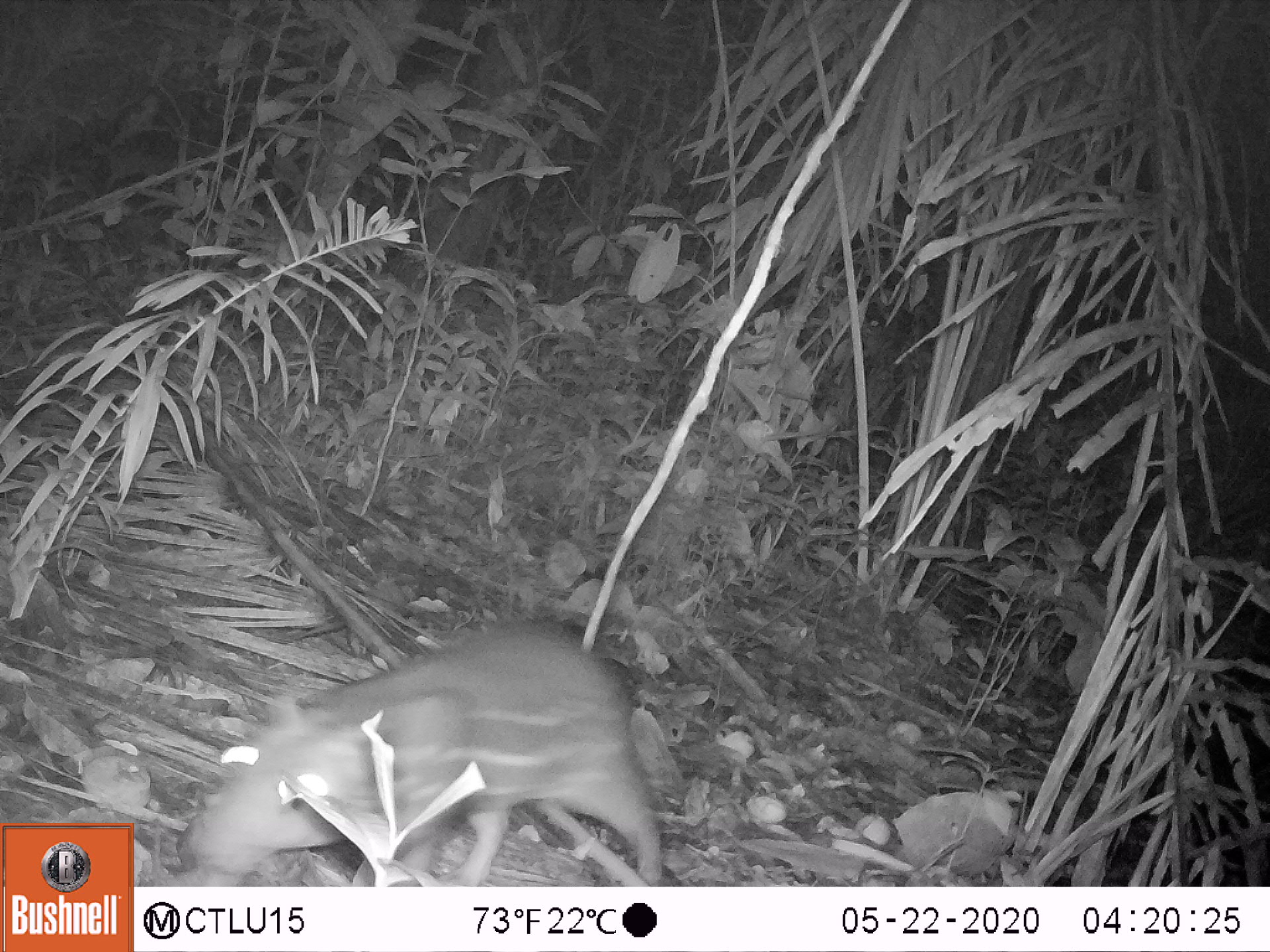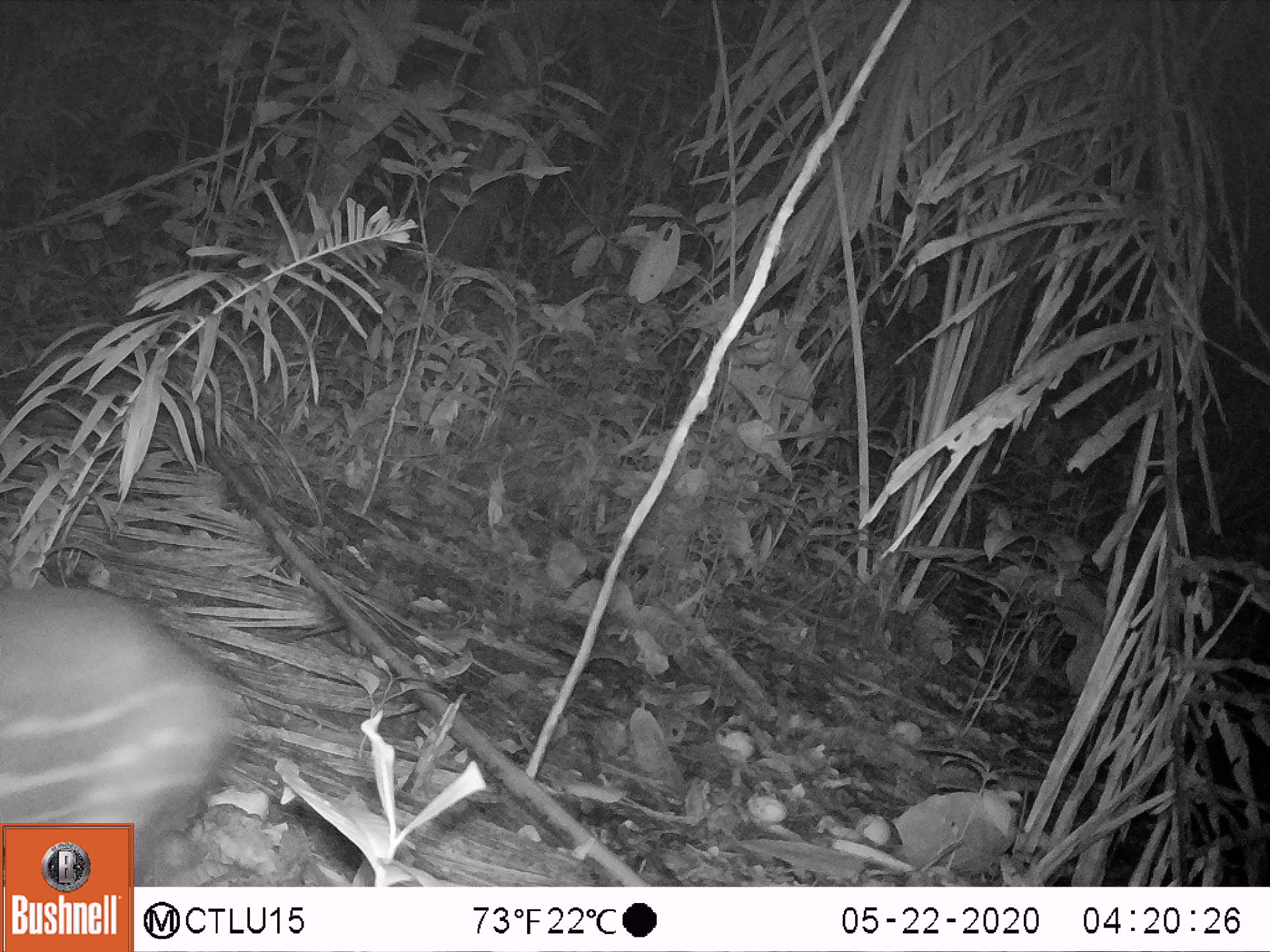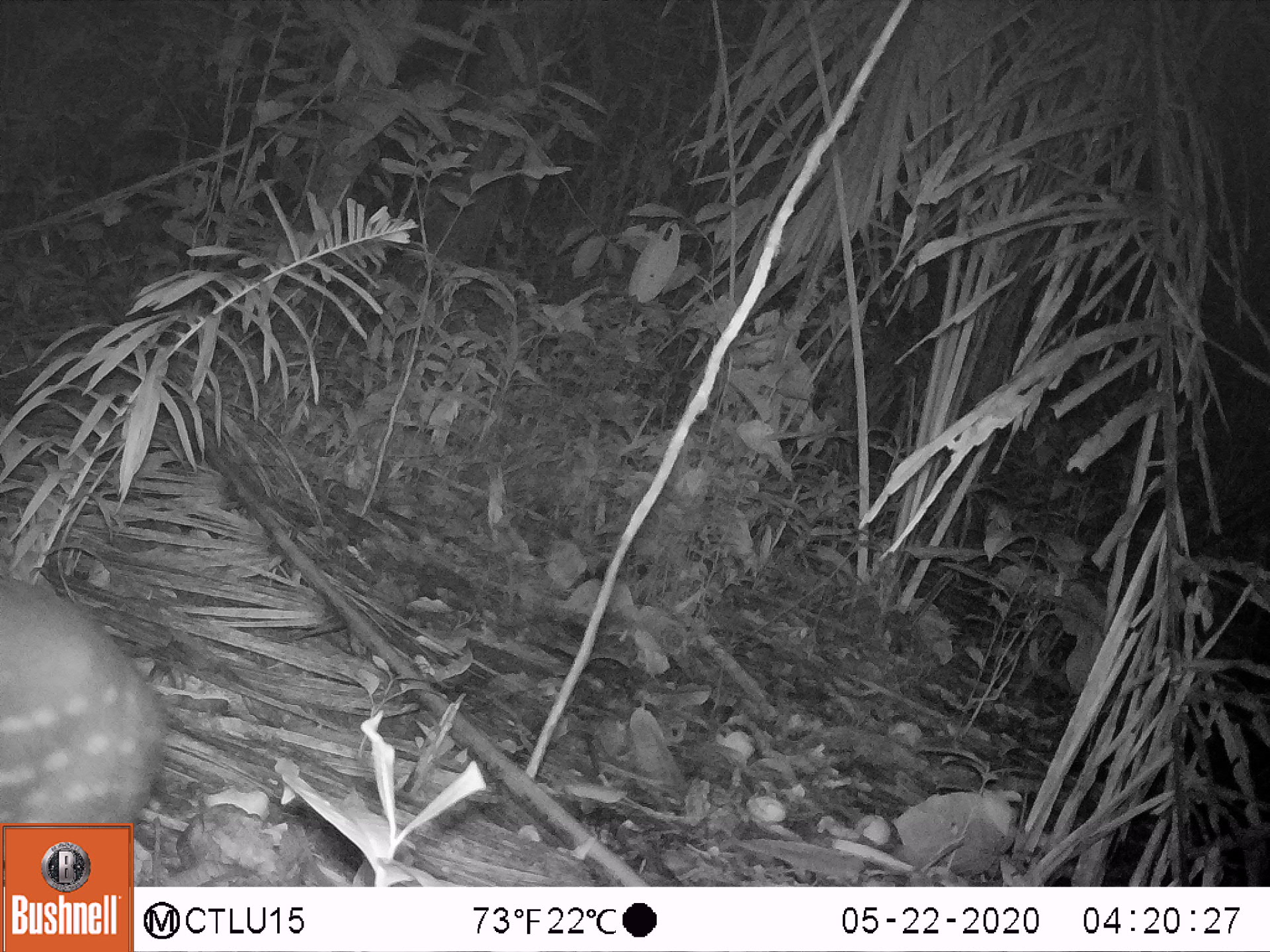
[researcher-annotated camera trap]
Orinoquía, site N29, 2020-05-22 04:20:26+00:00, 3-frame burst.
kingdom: Animalia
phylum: Chordata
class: Mammalia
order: Rodentia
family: Cuniculidae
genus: Cuniculus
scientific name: Cuniculus paca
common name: spotted paca